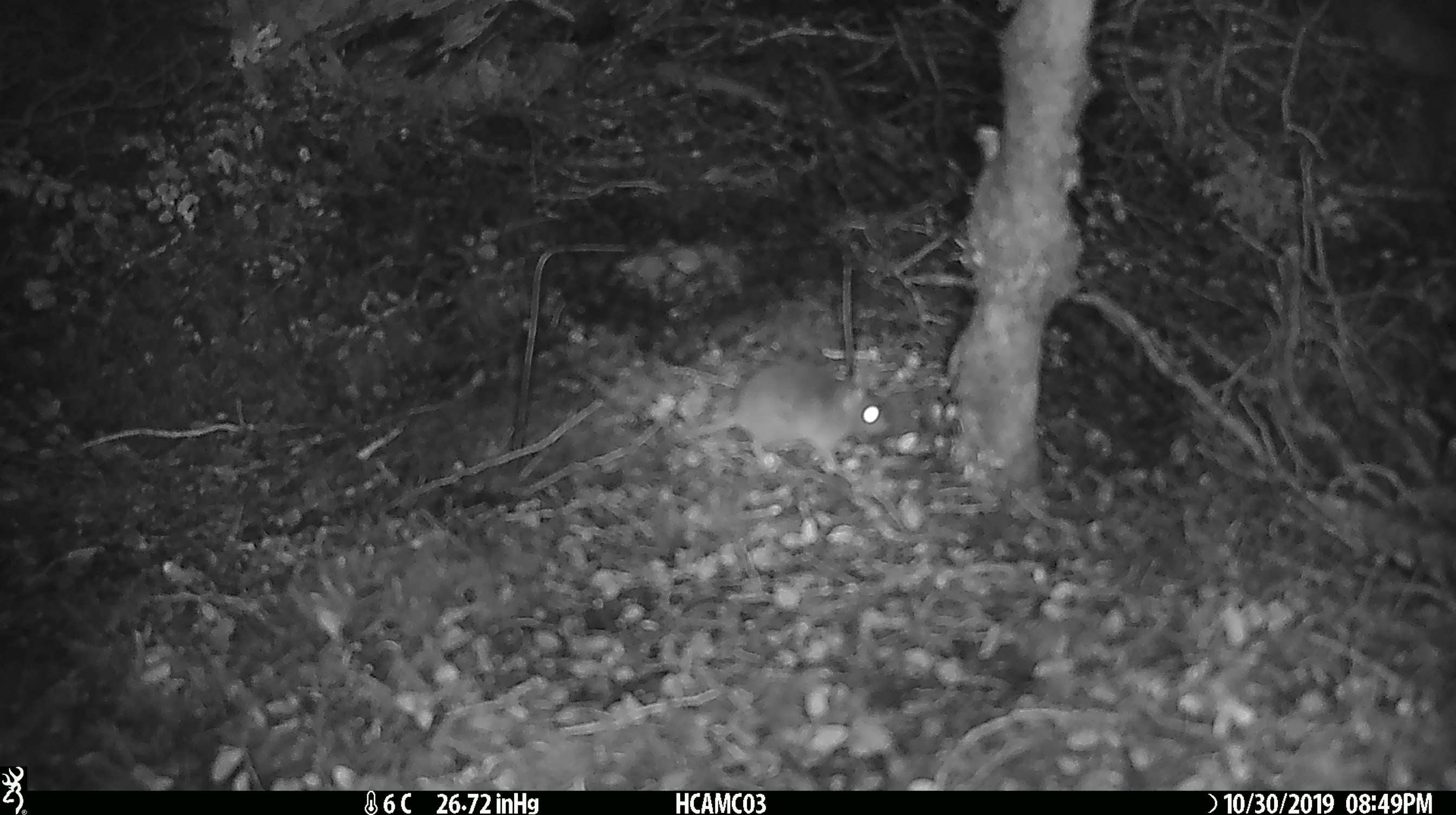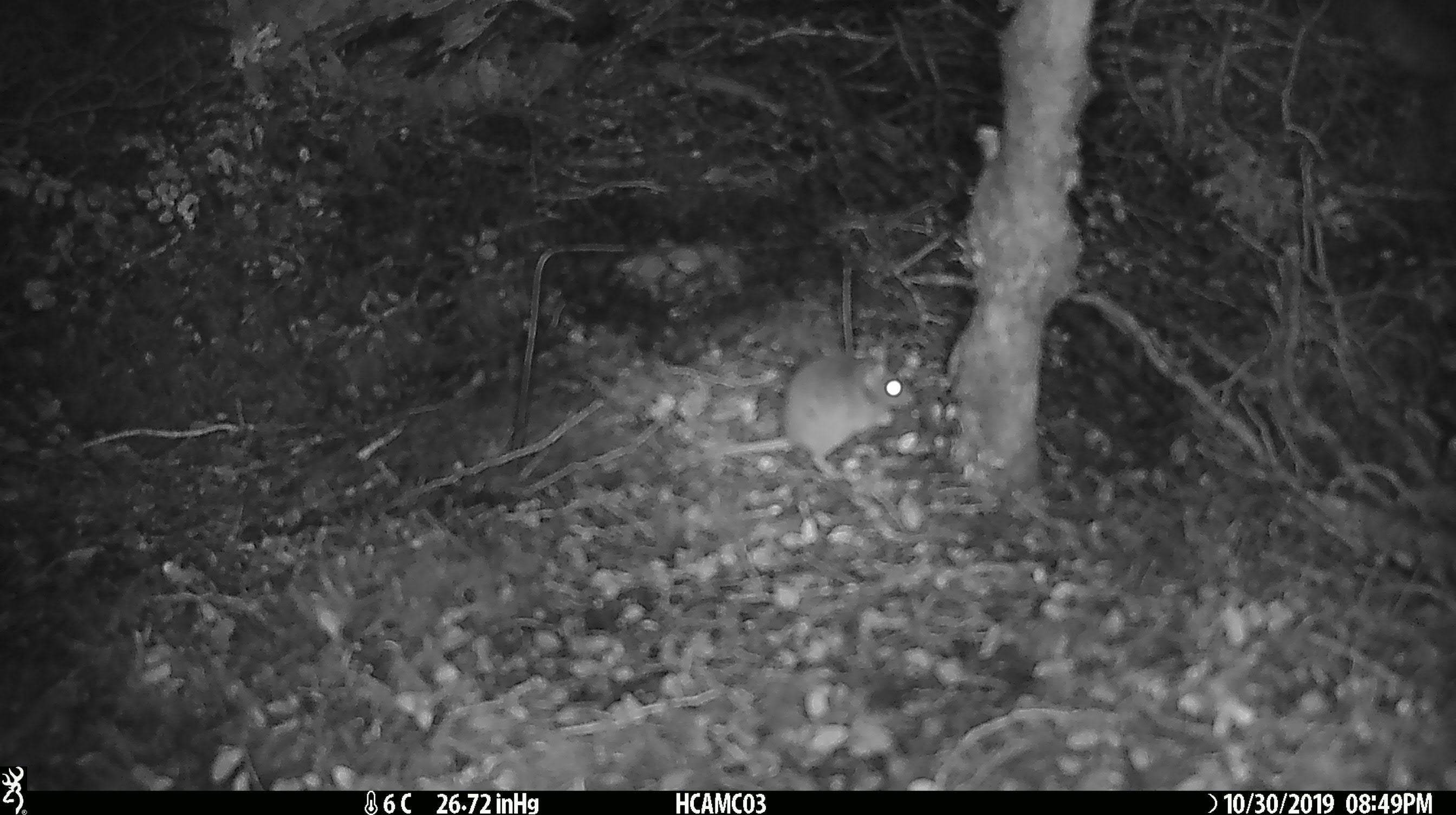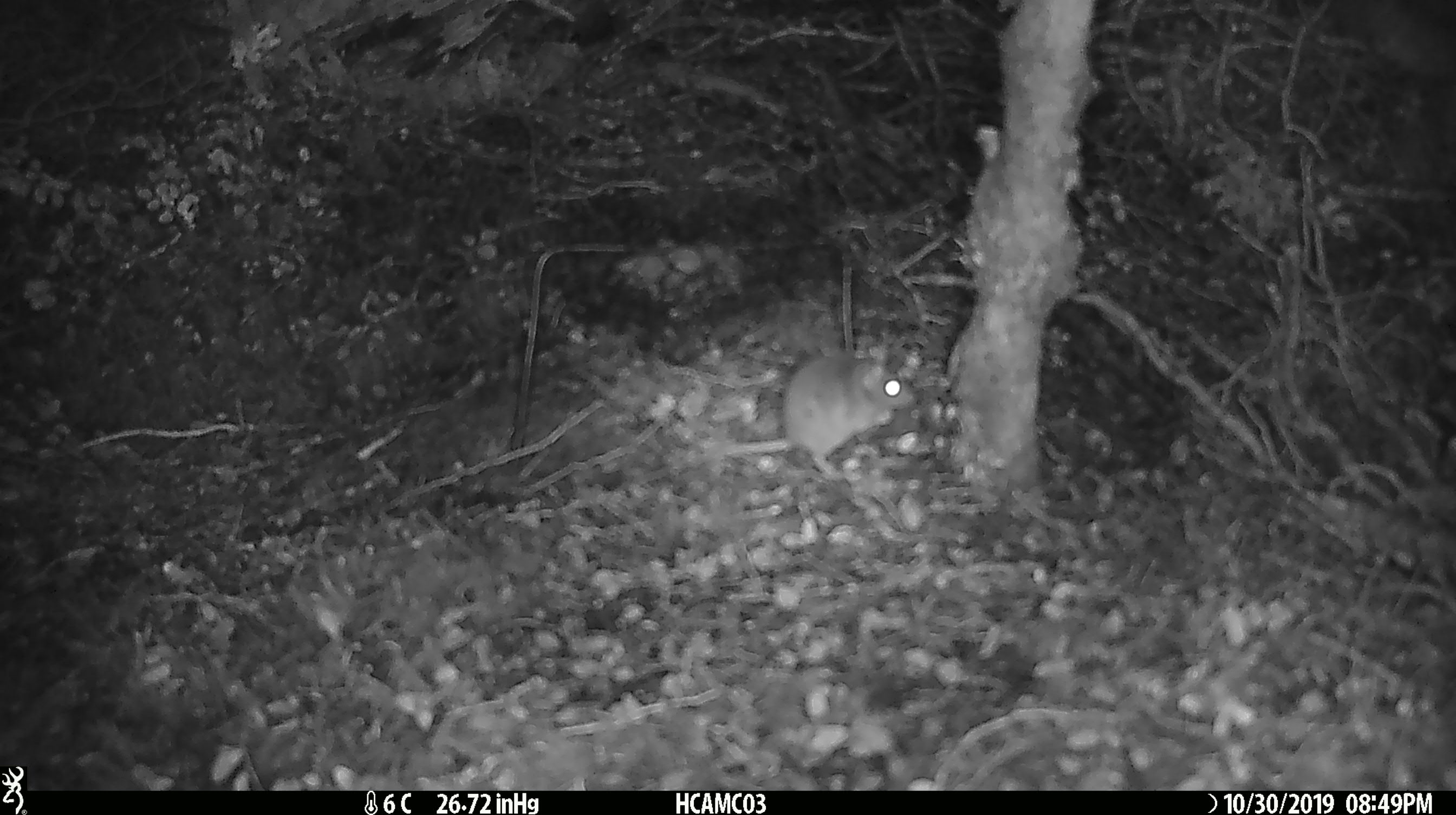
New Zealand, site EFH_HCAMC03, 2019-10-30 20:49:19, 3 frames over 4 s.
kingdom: Animalia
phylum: Chordata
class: Mammalia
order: Rodentia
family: Muridae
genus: Mus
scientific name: Mus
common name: mouse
Mouse (Mus).